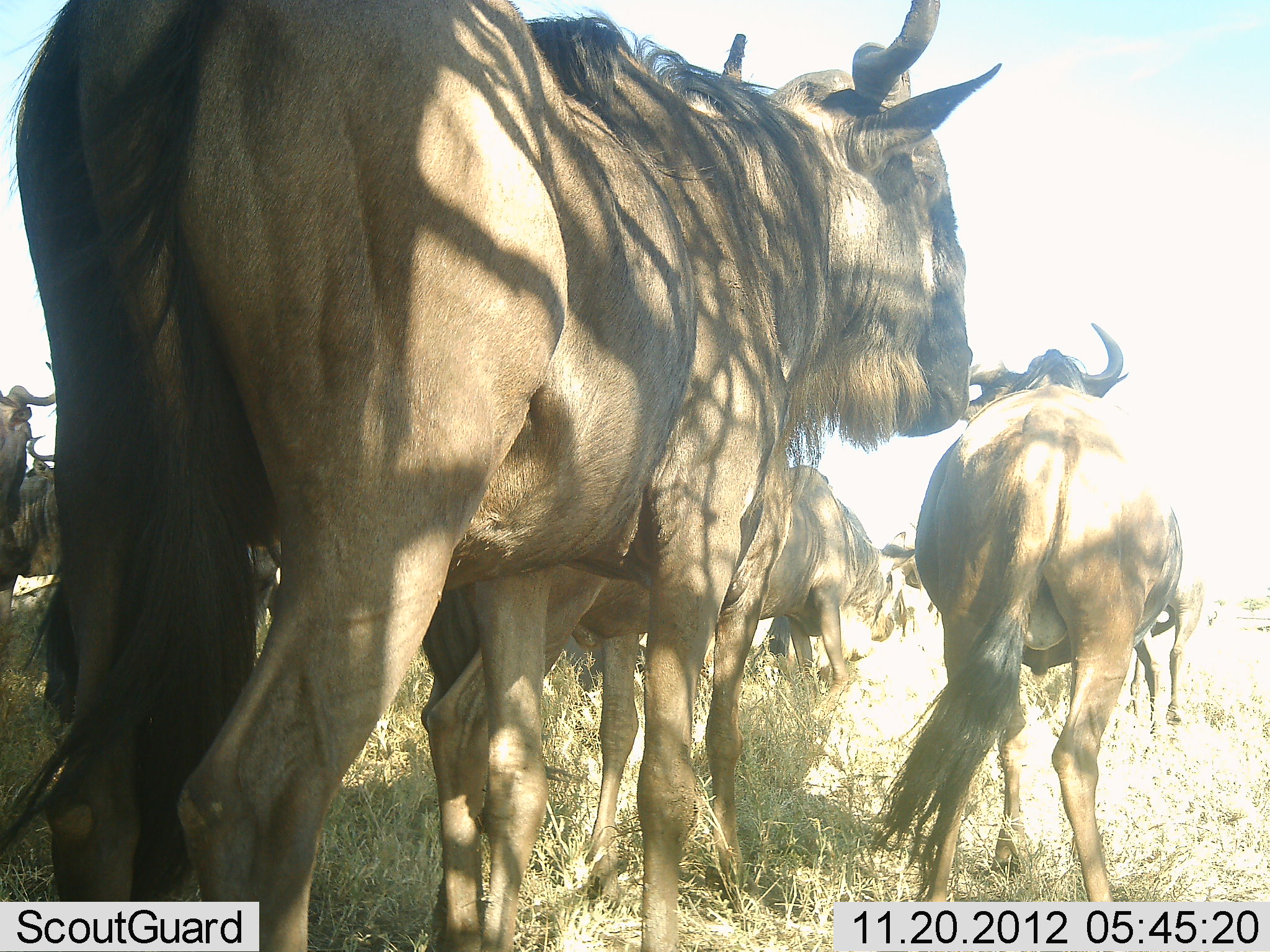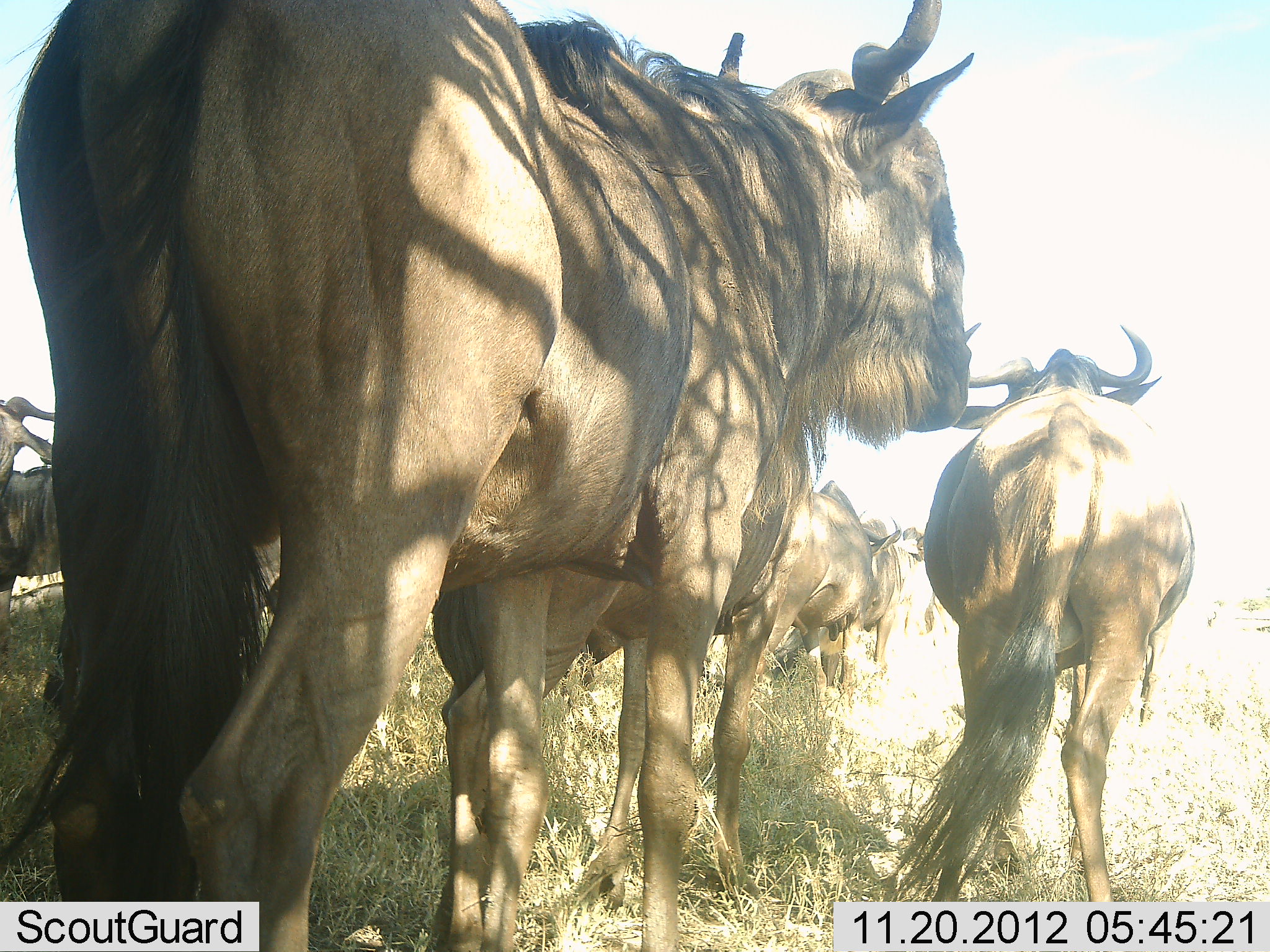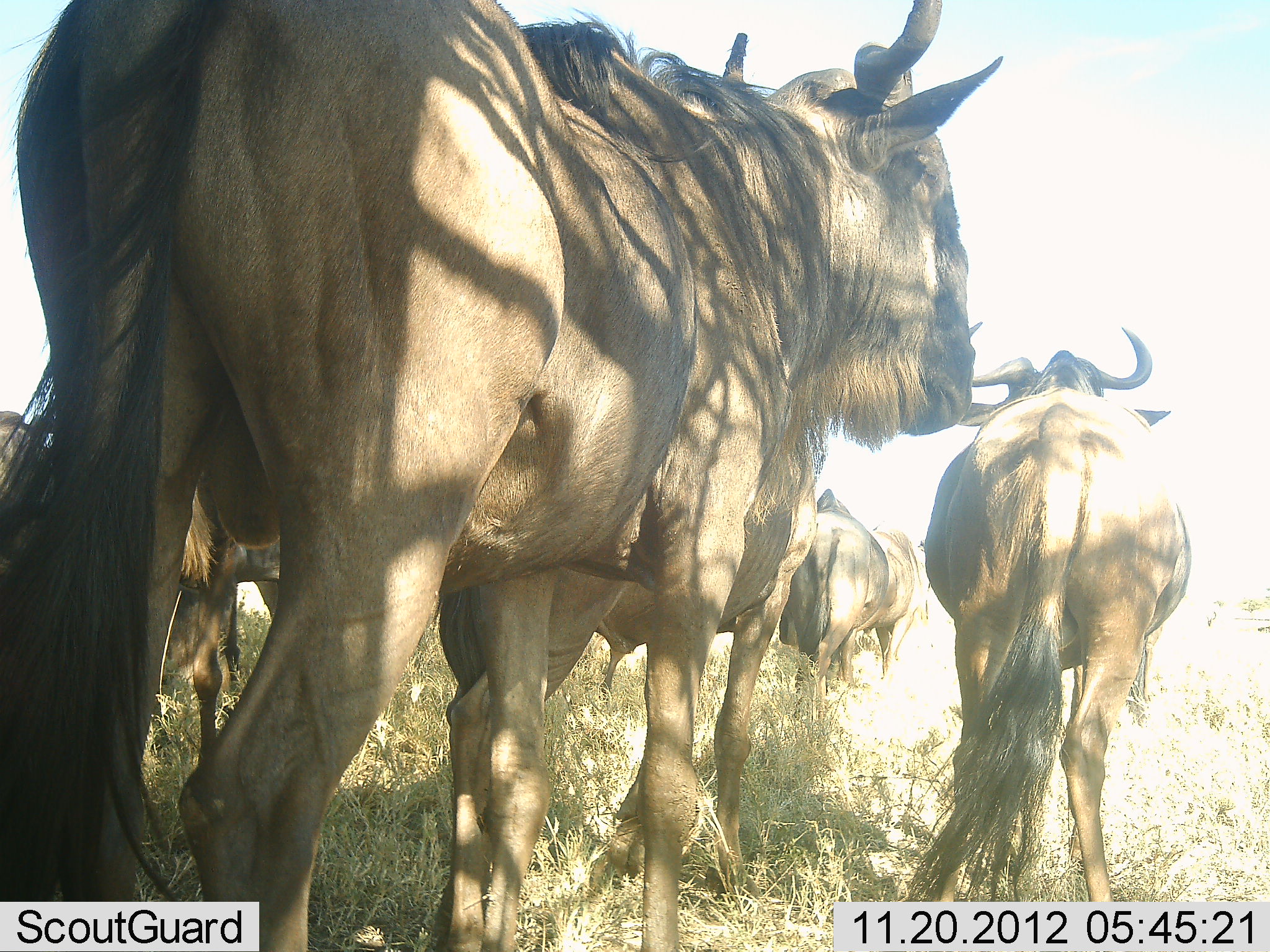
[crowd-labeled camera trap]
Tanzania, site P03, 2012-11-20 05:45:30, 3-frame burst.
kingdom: Animalia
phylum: Chordata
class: Mammalia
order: Artiodactyla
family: Bovidae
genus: Connochaetes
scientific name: Connochaetes taurinus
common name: blue wildebeest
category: wildebeest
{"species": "wildebeest (blue wildebeest) (Connochaetes taurinus)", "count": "7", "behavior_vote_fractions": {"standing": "80%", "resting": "0%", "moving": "20%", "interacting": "10%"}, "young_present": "10%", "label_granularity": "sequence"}